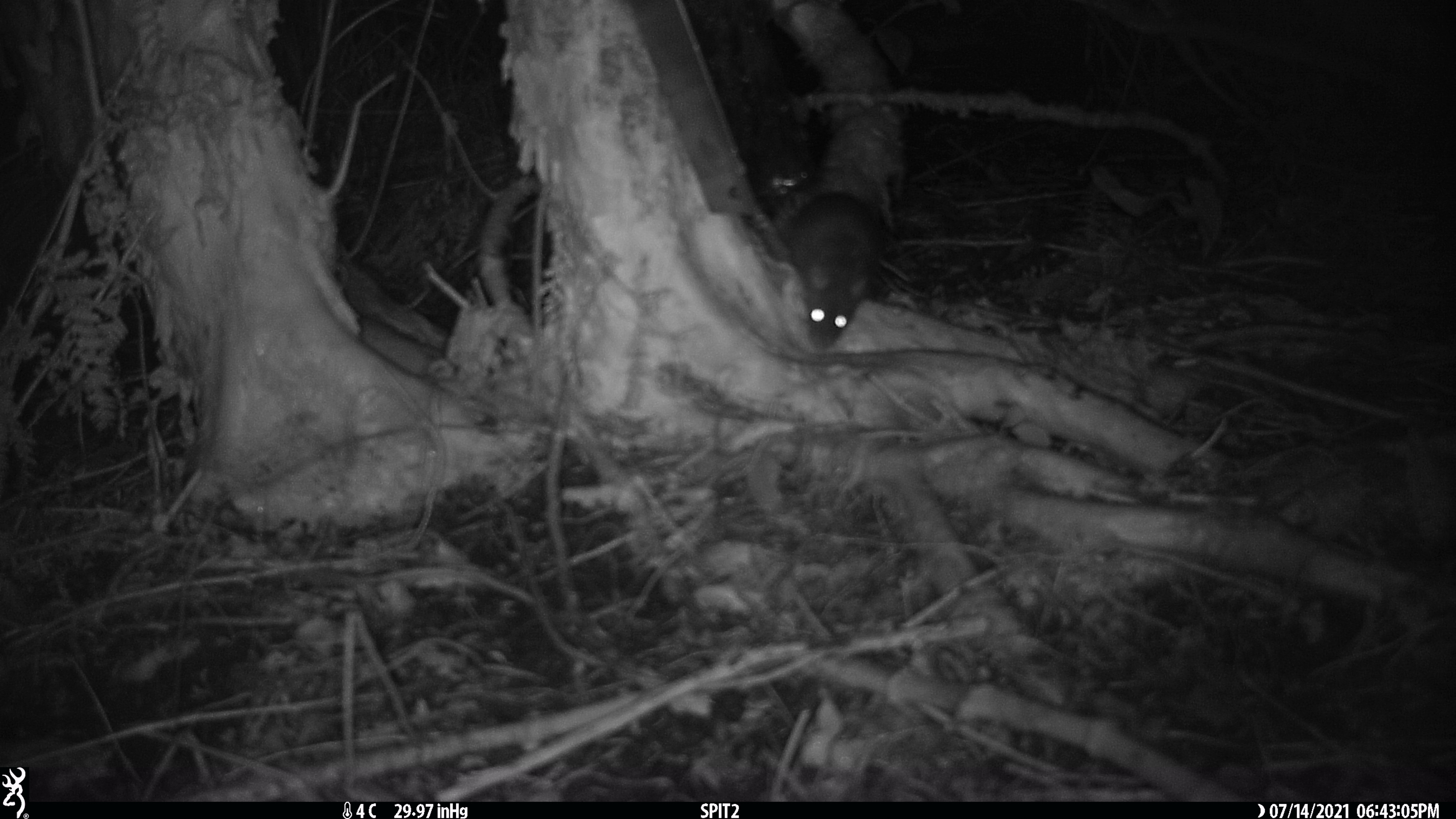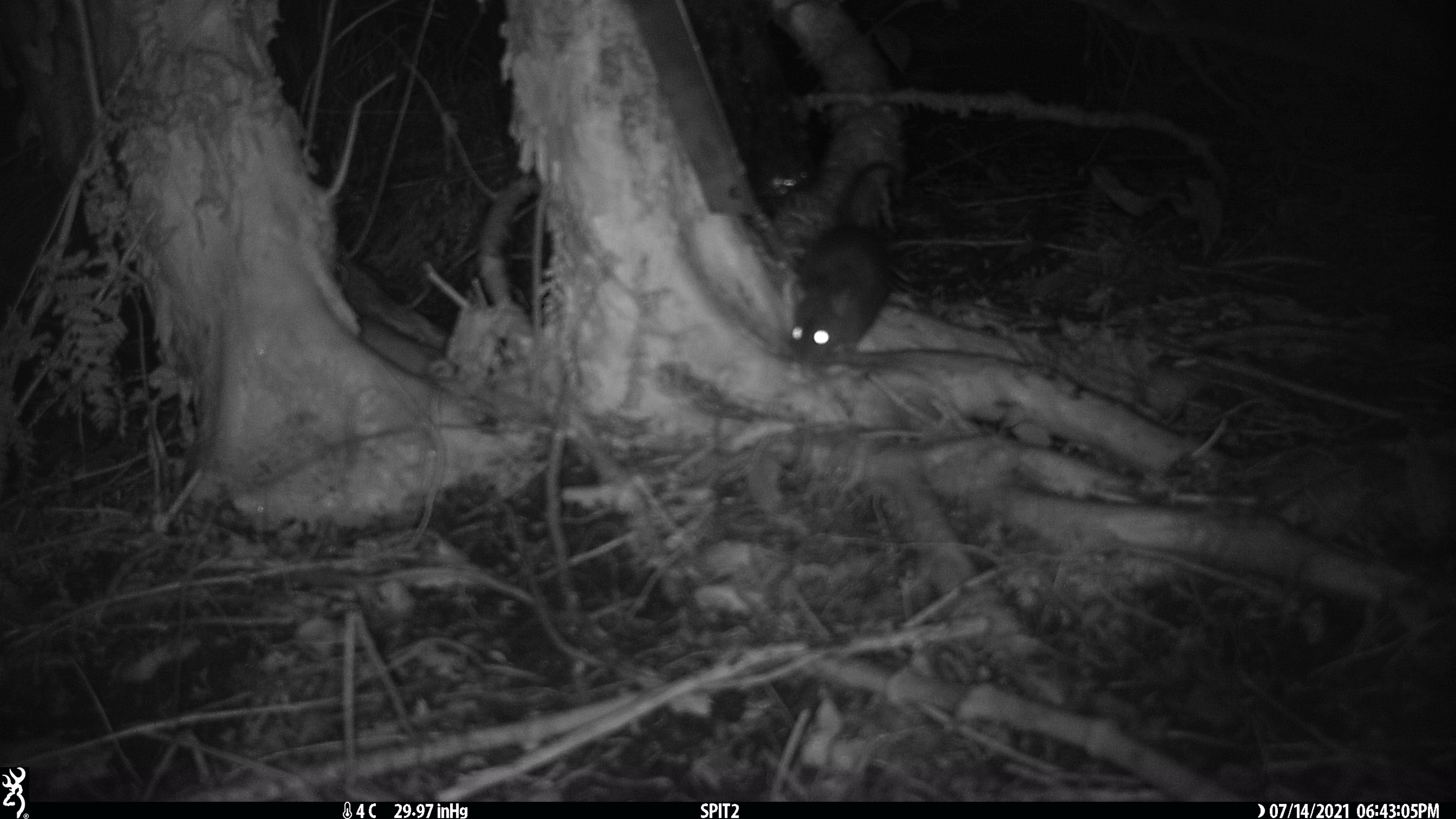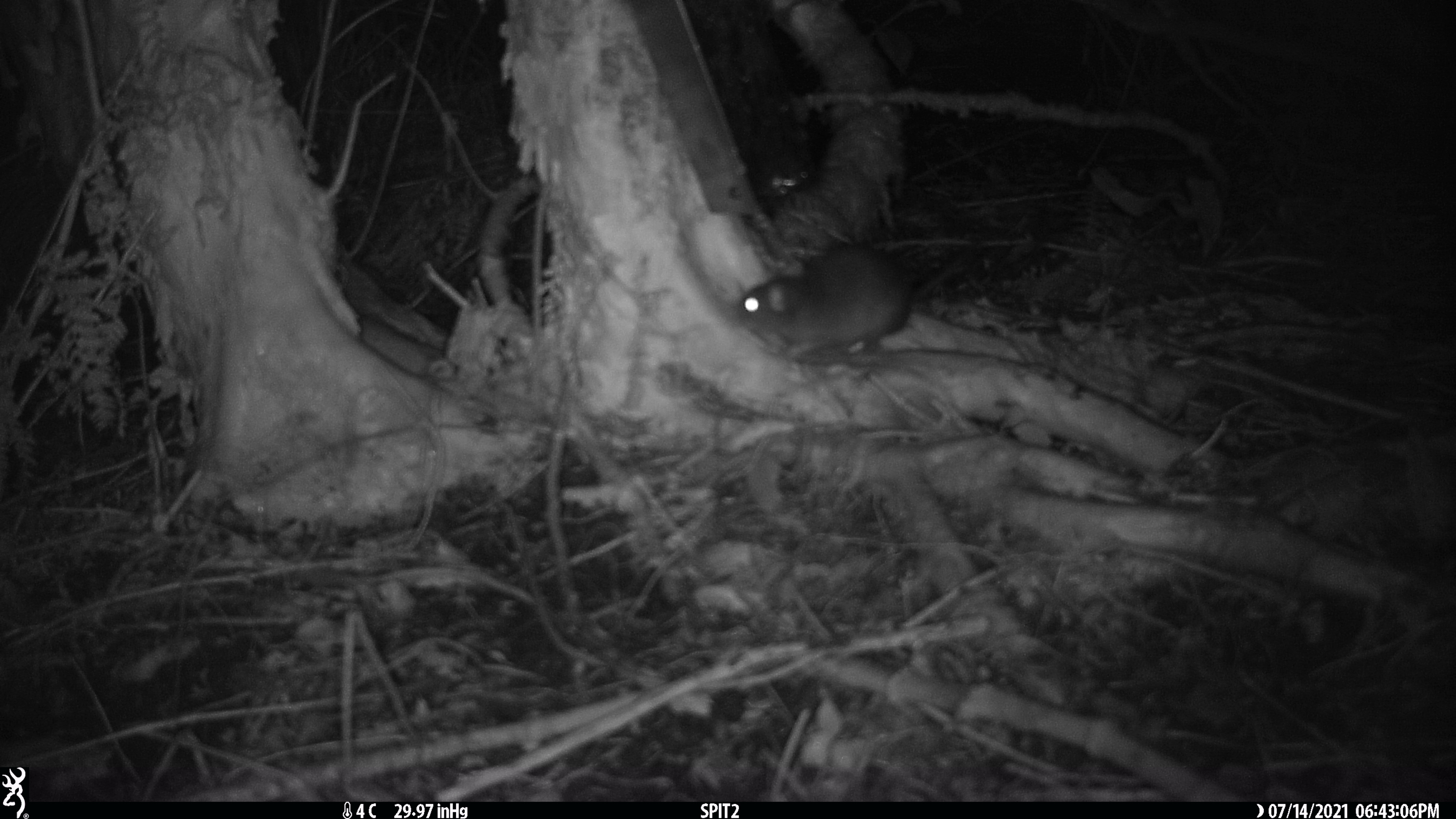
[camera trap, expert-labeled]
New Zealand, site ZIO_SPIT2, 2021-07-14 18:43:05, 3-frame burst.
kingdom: Animalia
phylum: Chordata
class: Mammalia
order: Rodentia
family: Muridae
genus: Rattus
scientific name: Rattus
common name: rat